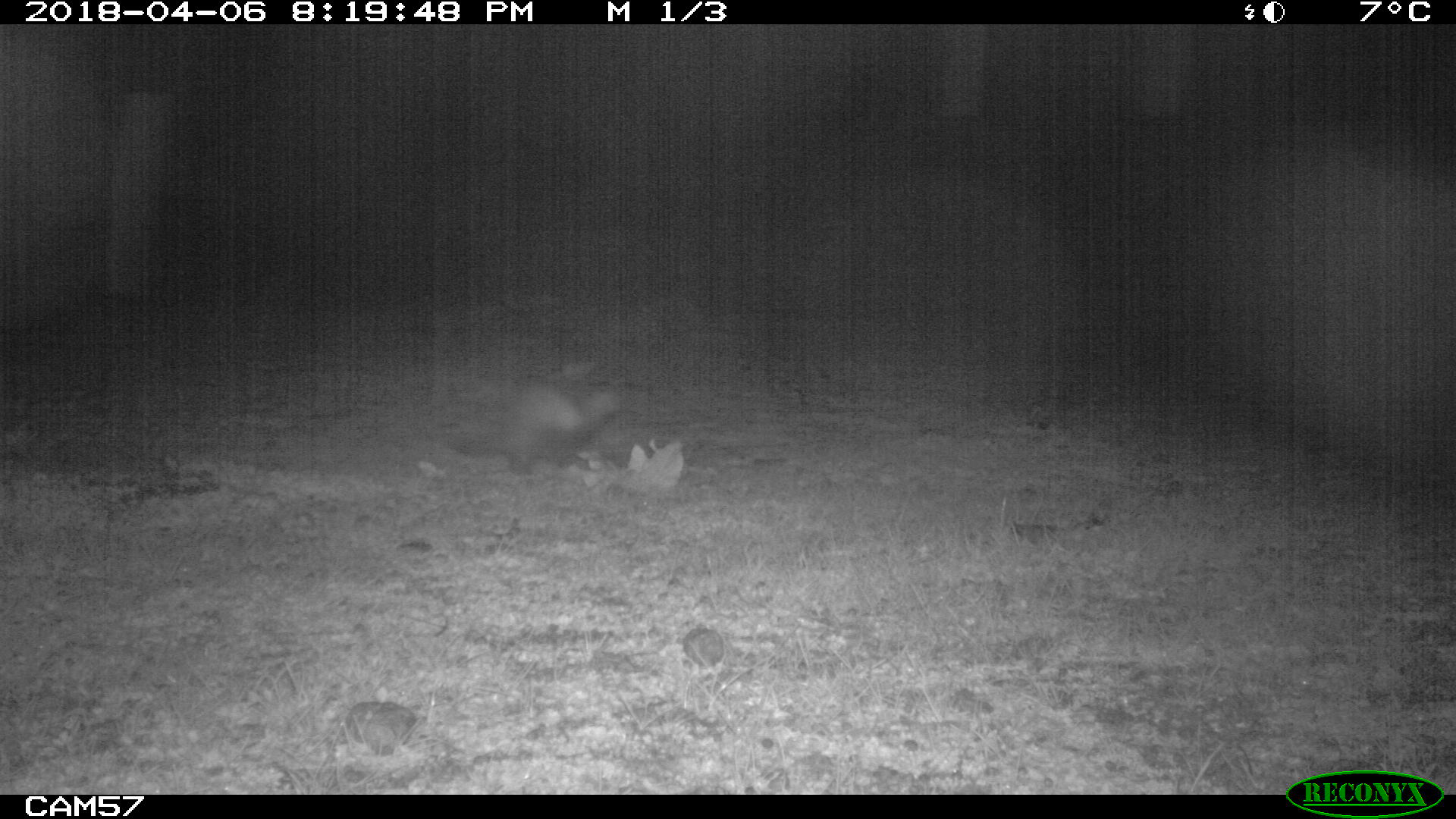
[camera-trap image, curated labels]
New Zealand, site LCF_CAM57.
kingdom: Animalia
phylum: Chordata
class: Mammalia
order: Carnivora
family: Mustelidae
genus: Mustela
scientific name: Mustela furo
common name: ferret